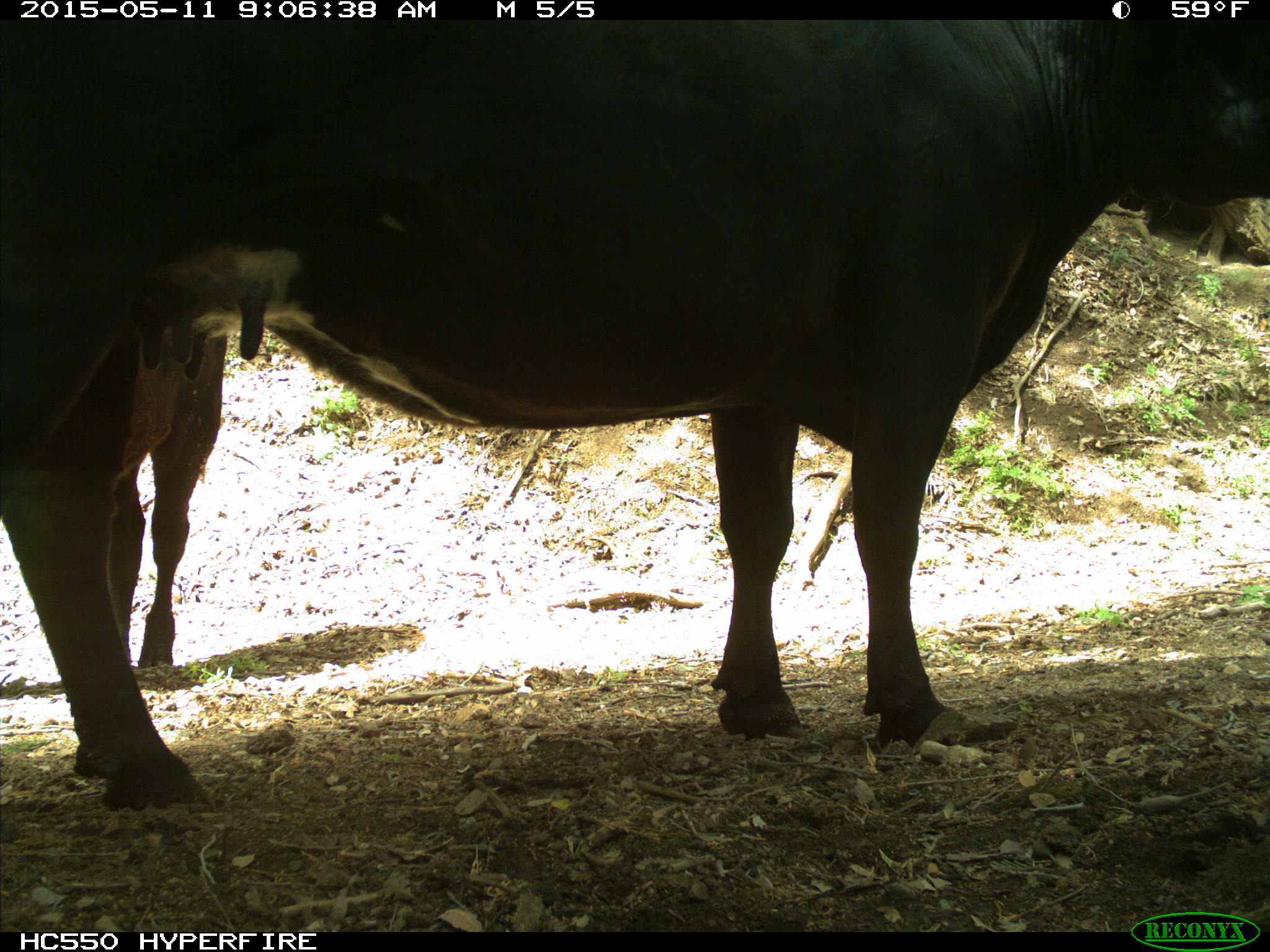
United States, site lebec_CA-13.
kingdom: Animalia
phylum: Chordata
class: Mammalia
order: Artiodactyla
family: Bovidae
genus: Bos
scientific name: Bos taurus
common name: domestic cow